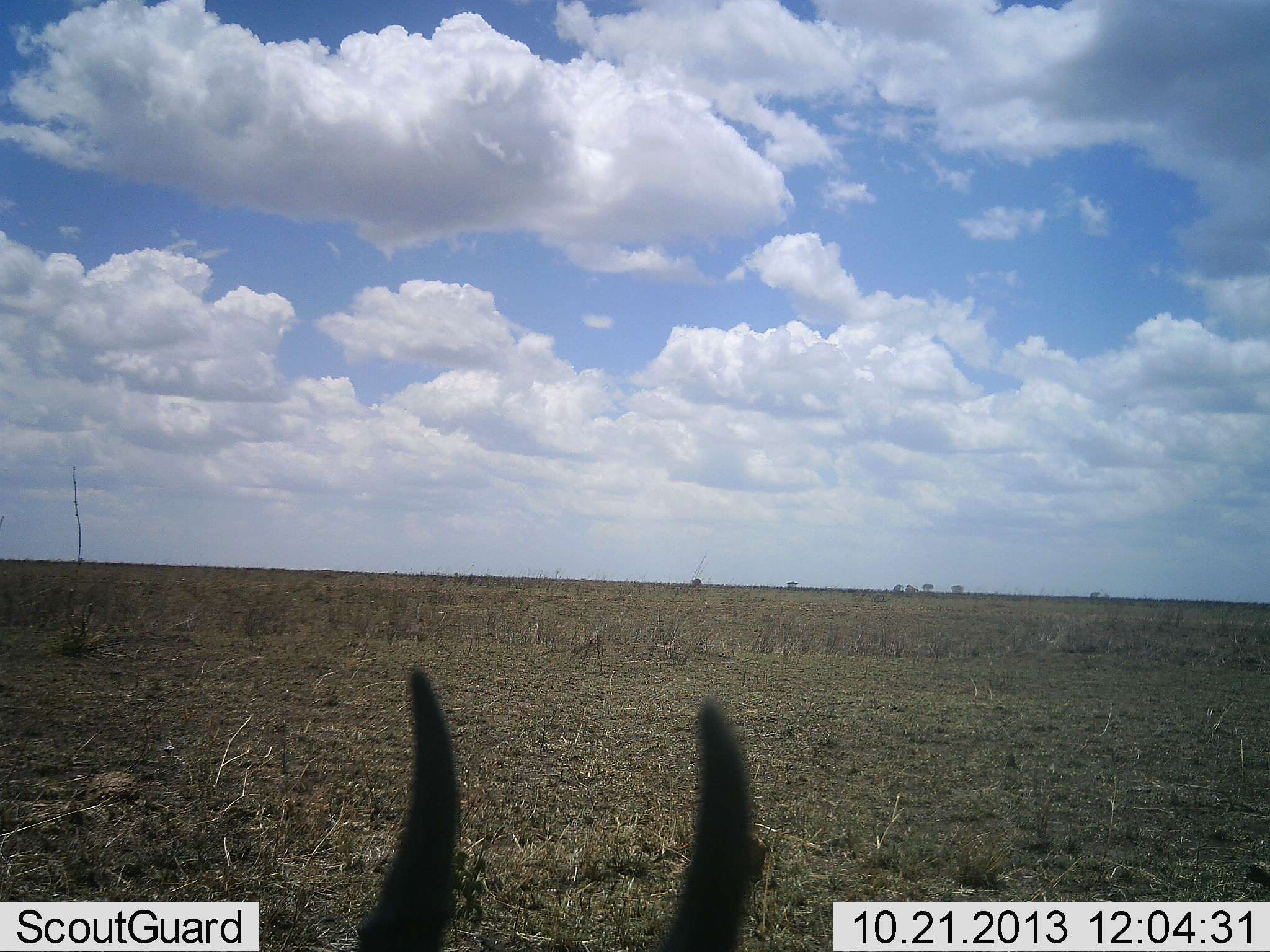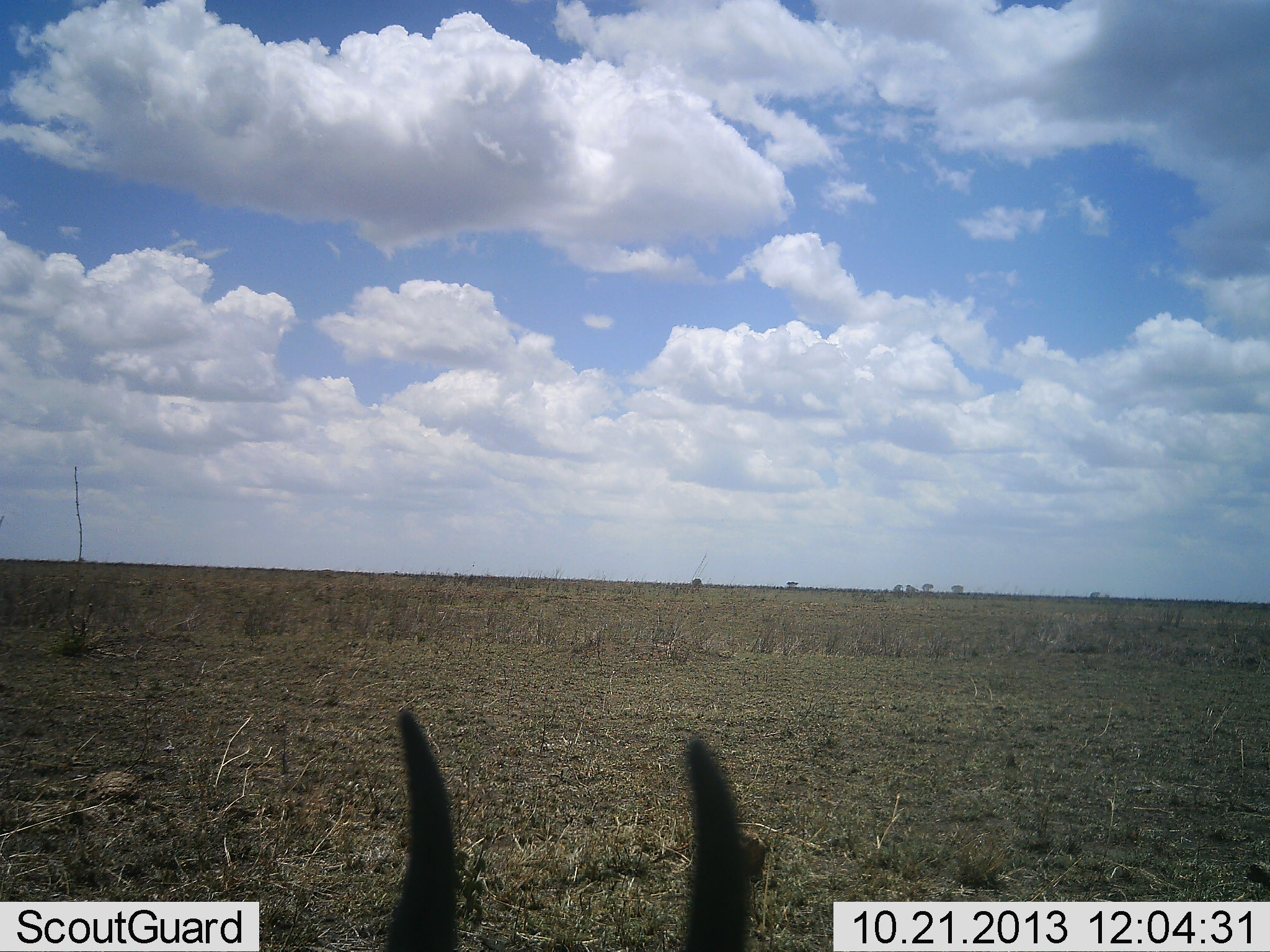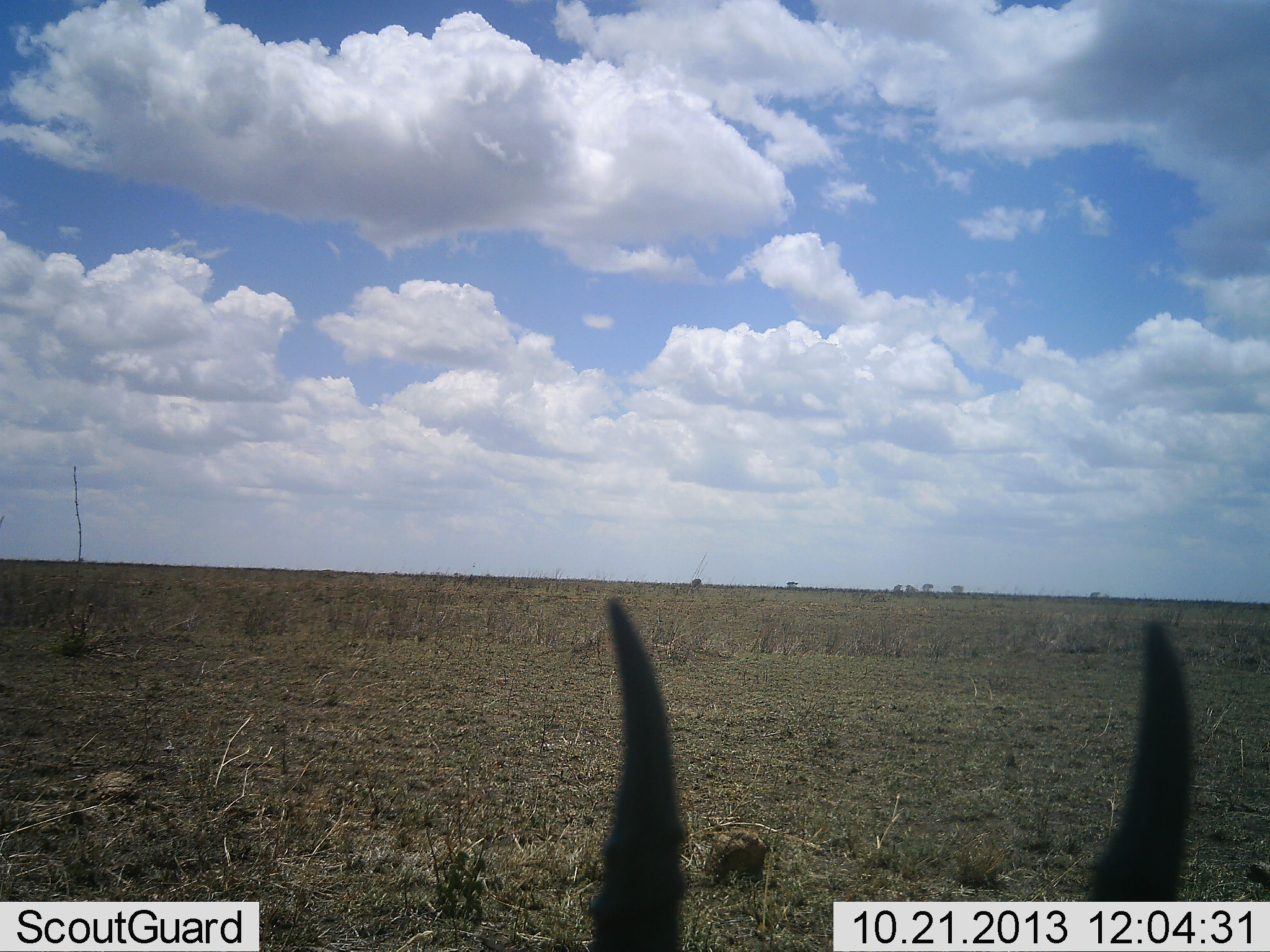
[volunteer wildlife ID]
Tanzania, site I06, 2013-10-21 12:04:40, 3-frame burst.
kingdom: Animalia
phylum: Chordata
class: Mammalia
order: Artiodactyla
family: Bovidae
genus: Eudorcas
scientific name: Eudorcas thomsonii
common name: thomson's gazelle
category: gazellethomsons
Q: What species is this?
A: Gazellethomsons (thomson's gazelle) (Eudorcas thomsonii).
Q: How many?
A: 1.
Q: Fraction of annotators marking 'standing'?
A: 70%.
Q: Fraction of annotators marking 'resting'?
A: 20%.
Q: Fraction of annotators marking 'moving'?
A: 0%.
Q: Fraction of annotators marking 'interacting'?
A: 0%.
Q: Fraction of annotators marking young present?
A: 0%.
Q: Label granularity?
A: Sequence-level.